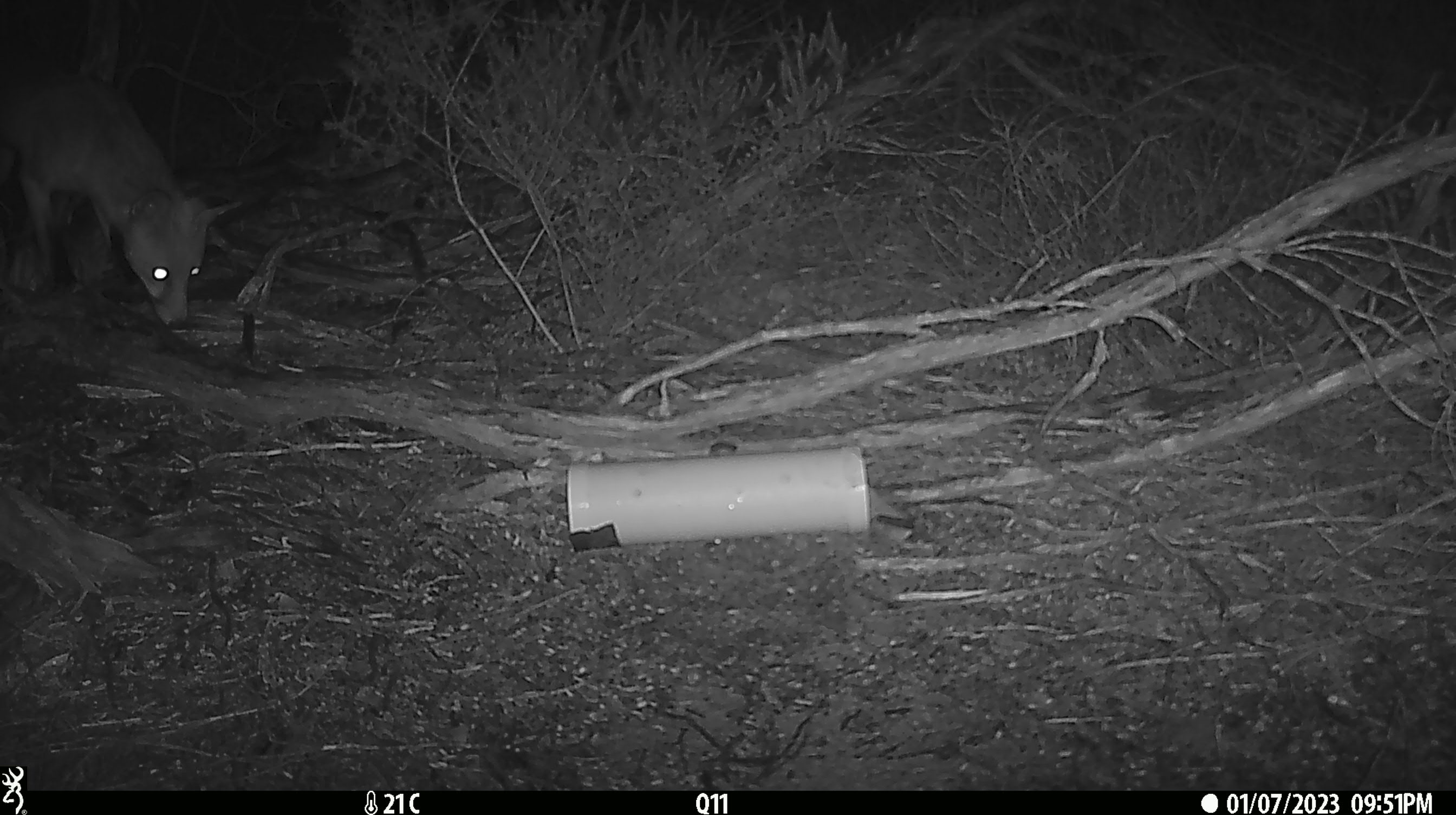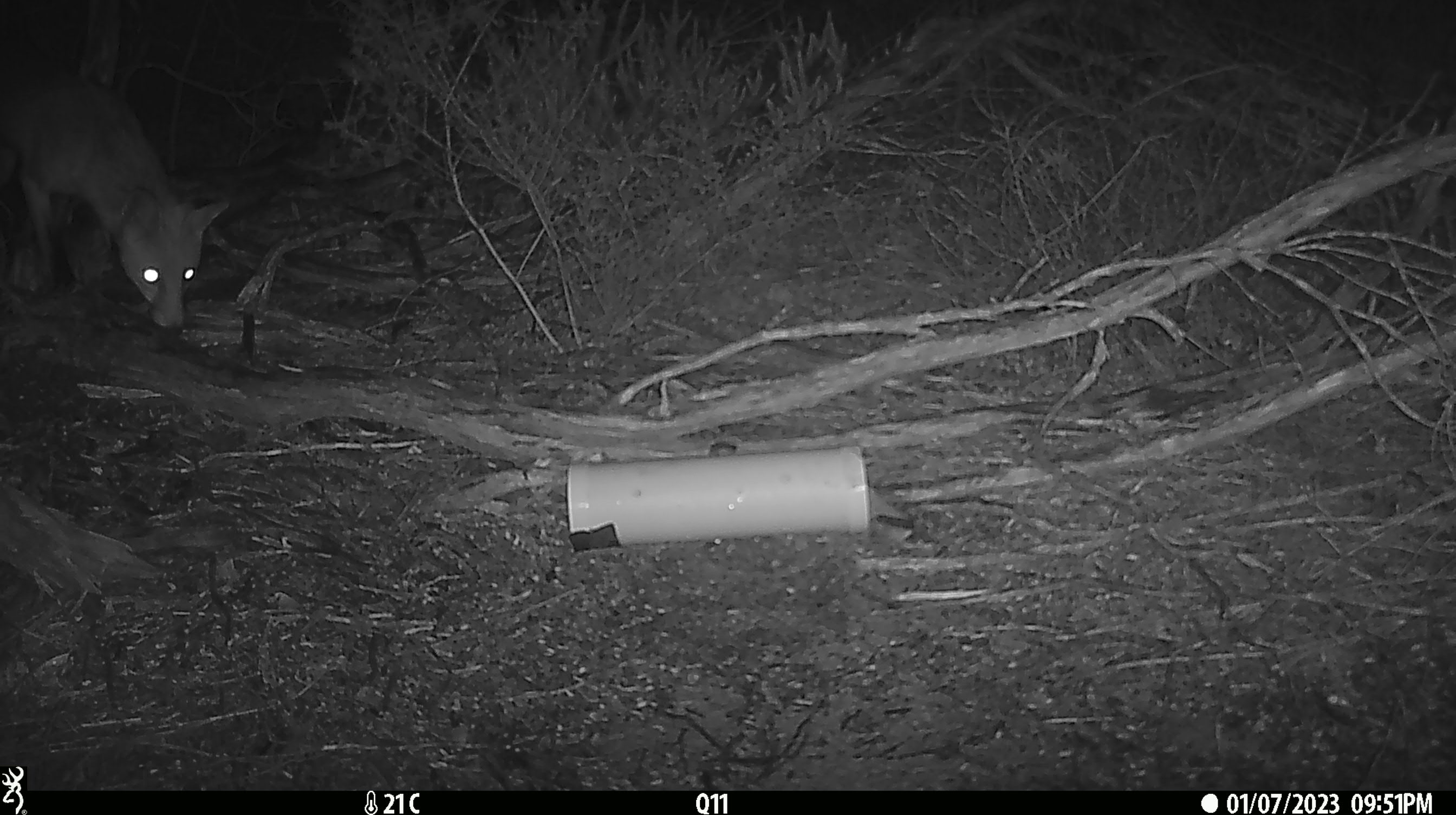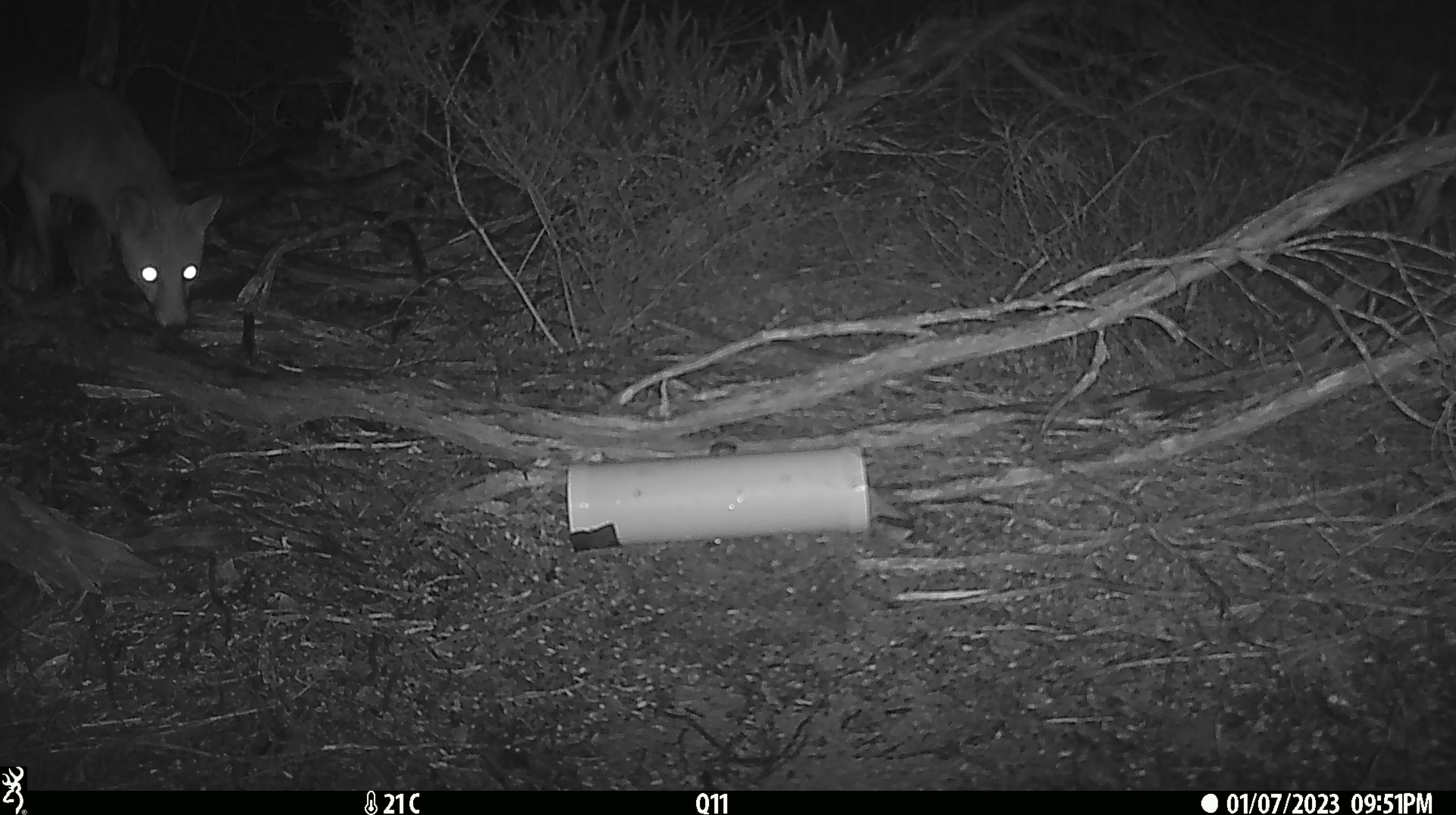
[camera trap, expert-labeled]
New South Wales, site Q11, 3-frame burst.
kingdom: Animalia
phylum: Chordata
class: Mammalia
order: Carnivora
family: Canidae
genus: Vulpes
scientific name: Vulpes vulpes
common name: red fox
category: fox